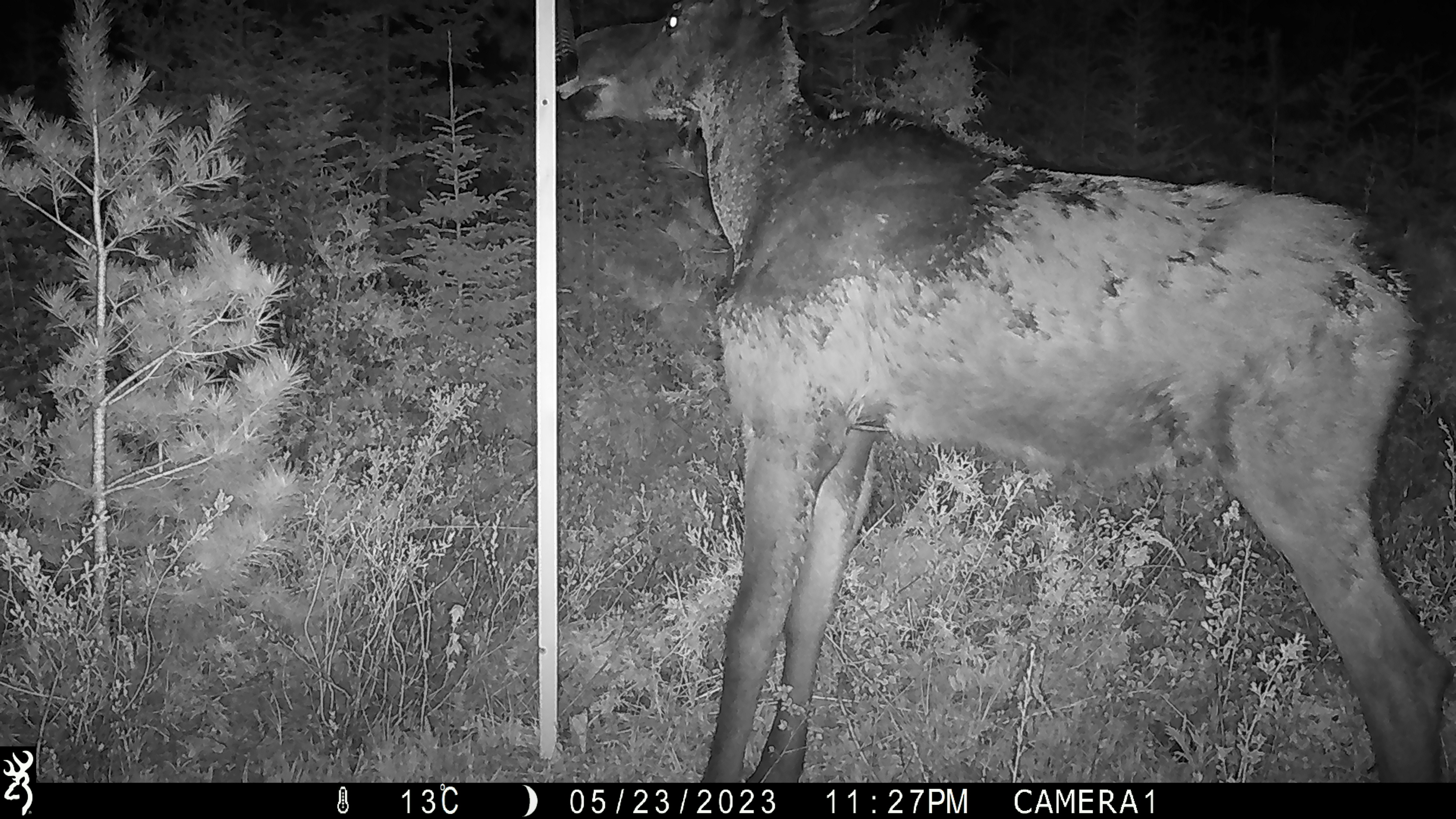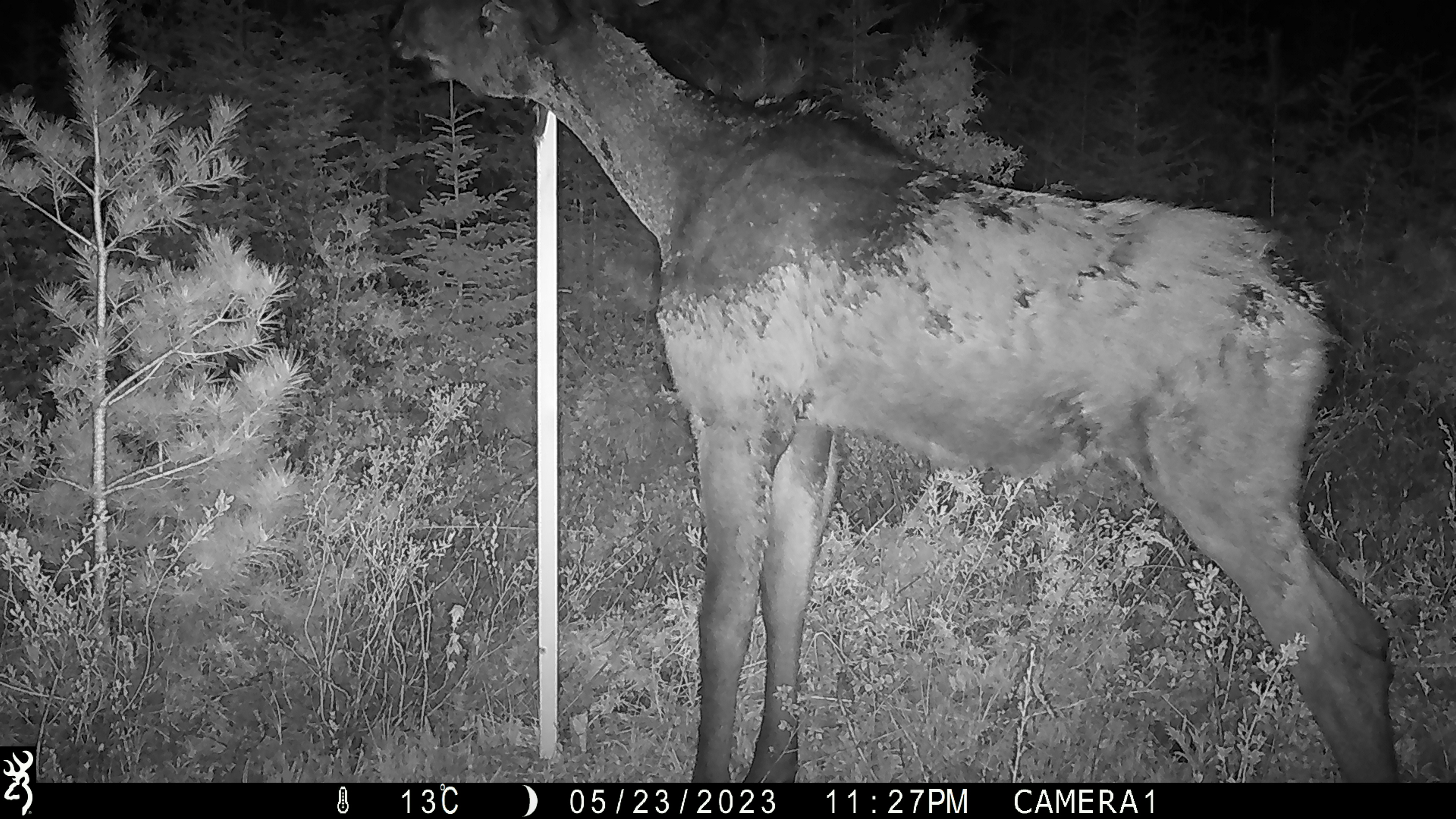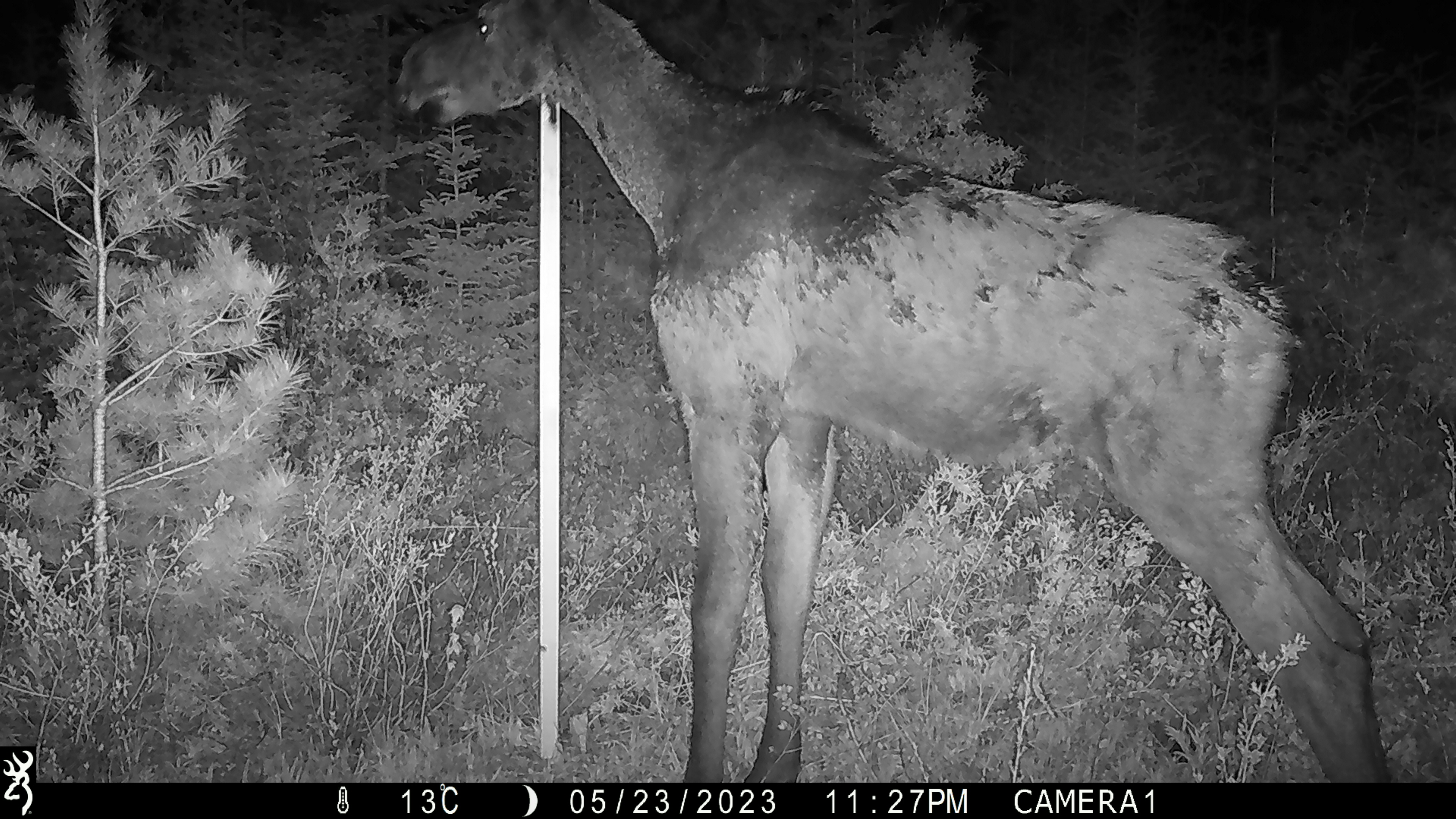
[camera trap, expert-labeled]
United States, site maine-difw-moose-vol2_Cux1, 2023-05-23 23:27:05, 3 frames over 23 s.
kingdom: Animalia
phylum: Chordata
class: Mammalia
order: Artiodactyla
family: Cervidae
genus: Alces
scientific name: Alces alces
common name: moose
Moose (Alces alces).